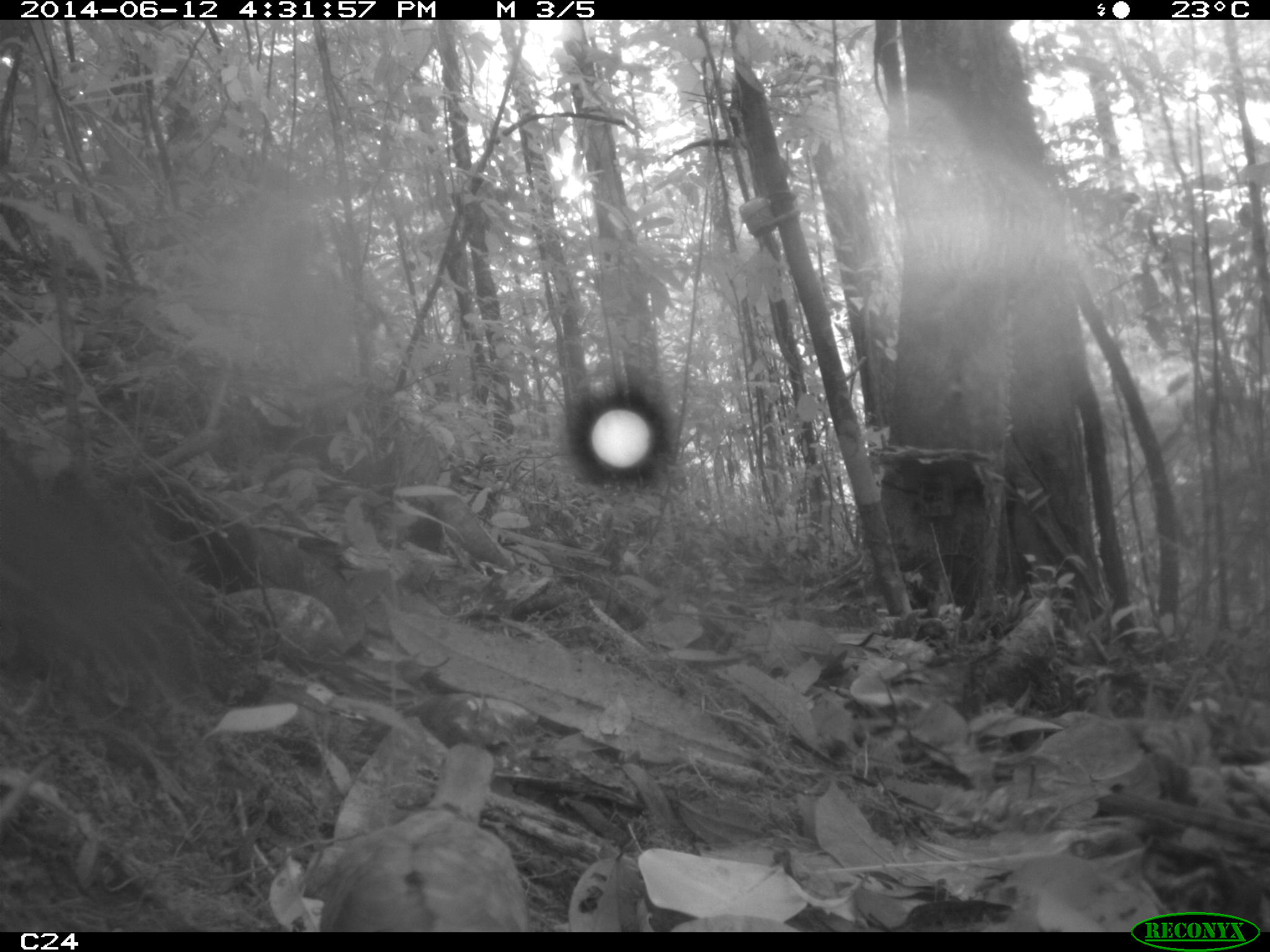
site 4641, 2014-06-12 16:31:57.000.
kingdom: Animalia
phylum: Chordata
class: Aves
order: Columbiformes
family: Columbidae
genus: Leptotila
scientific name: Leptotila rufaxilla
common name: gray-fronted dove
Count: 1.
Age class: adult.